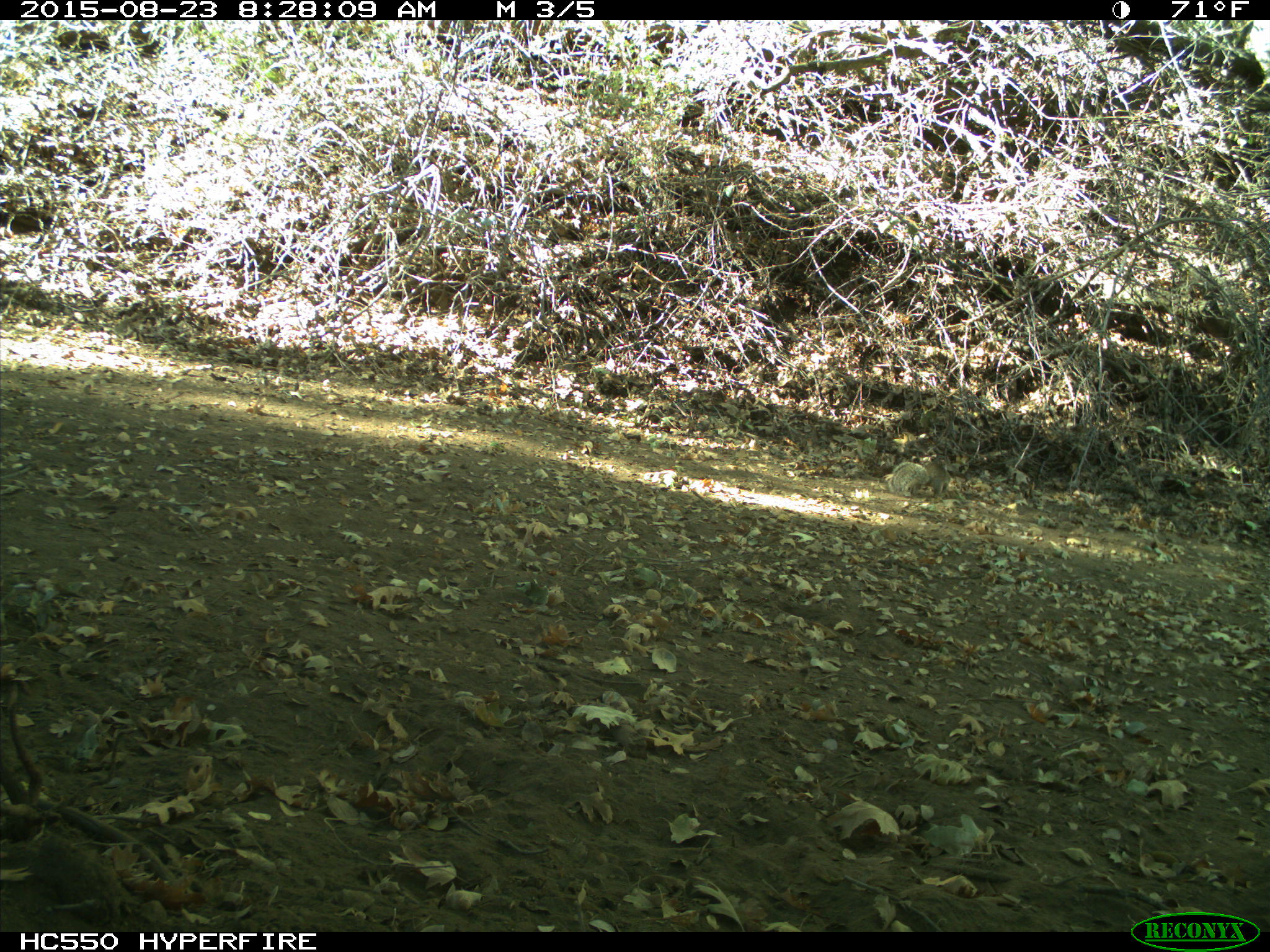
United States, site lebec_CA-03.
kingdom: Animalia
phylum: Chordata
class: Mammalia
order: Rodentia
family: Sciuridae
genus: Otospermophilus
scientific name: Otospermophilus beecheyi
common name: california ground squirrel